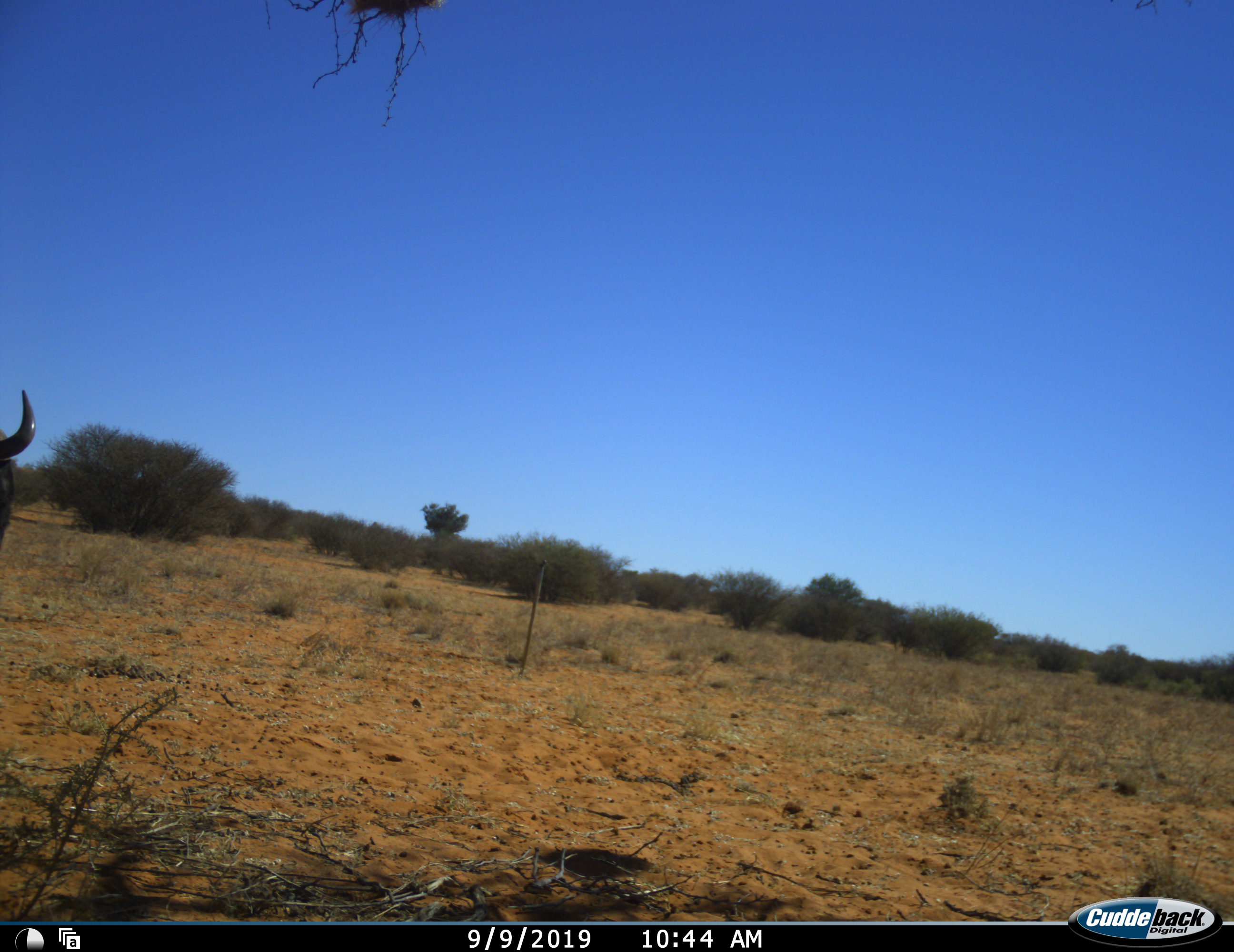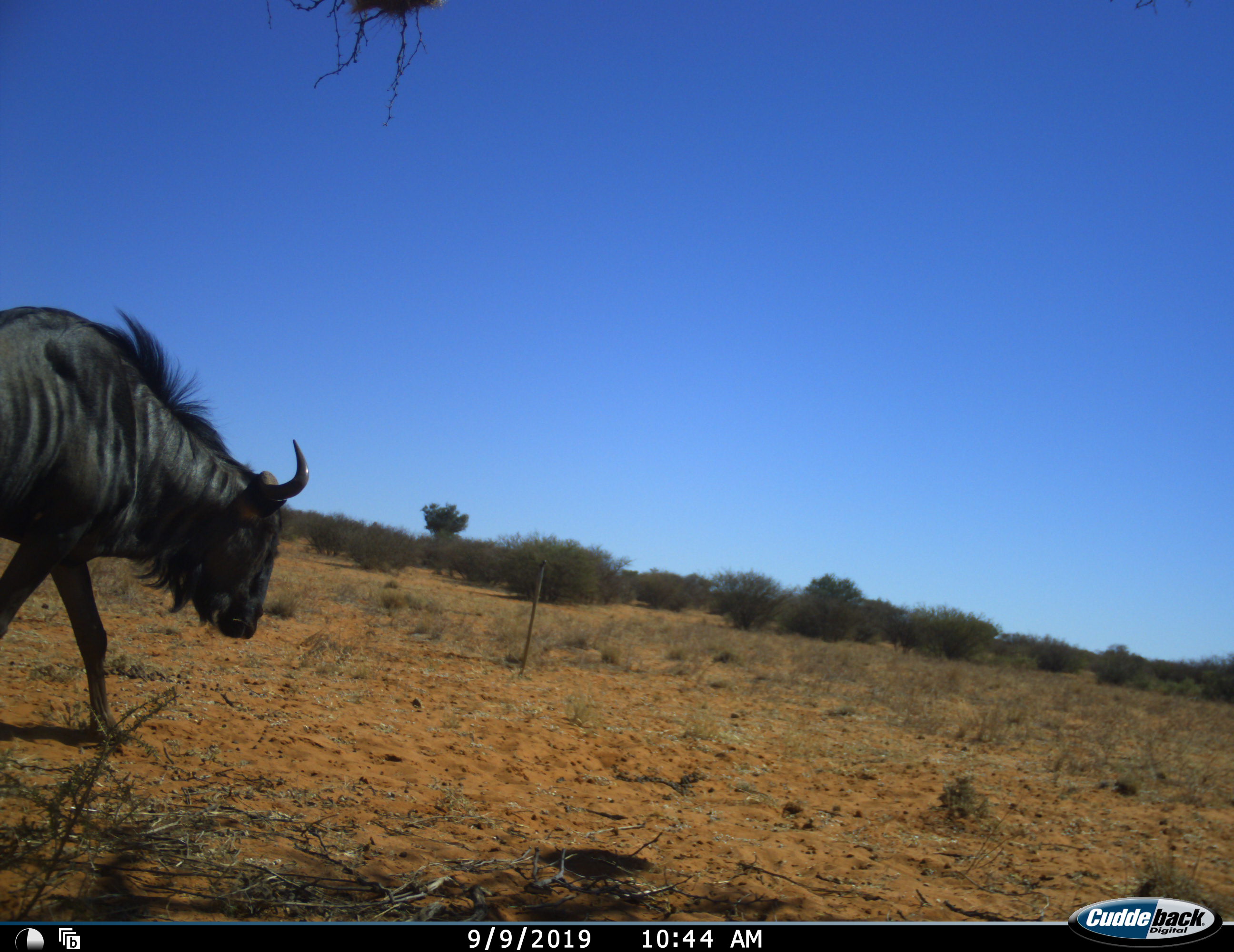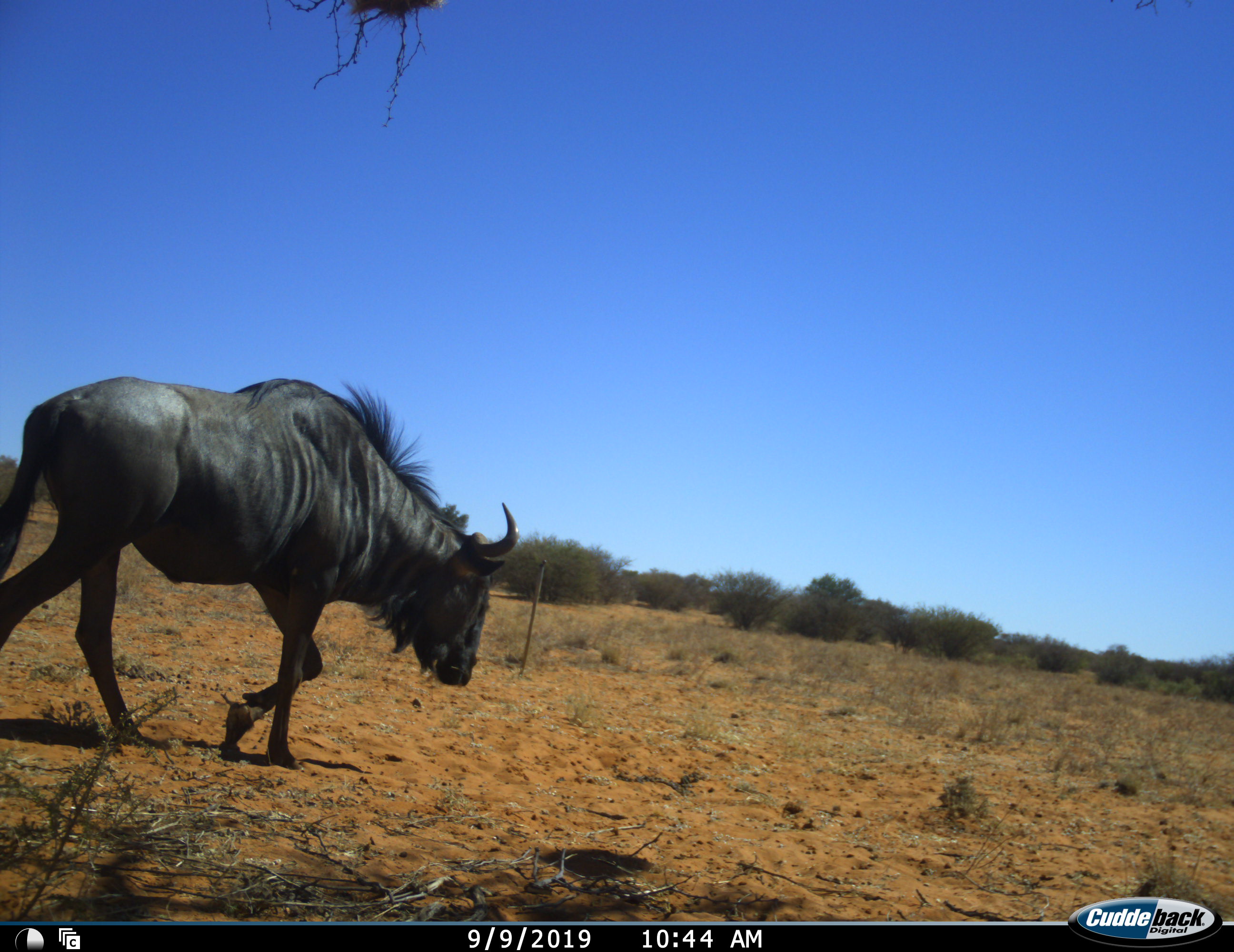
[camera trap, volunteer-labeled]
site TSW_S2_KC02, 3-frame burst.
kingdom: Animalia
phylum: Chordata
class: Mammalia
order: Artiodactyla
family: Bovidae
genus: Connochaetes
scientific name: Connochaetes taurinus taurinus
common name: blue wildebeest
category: wildebeestblue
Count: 1.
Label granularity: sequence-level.